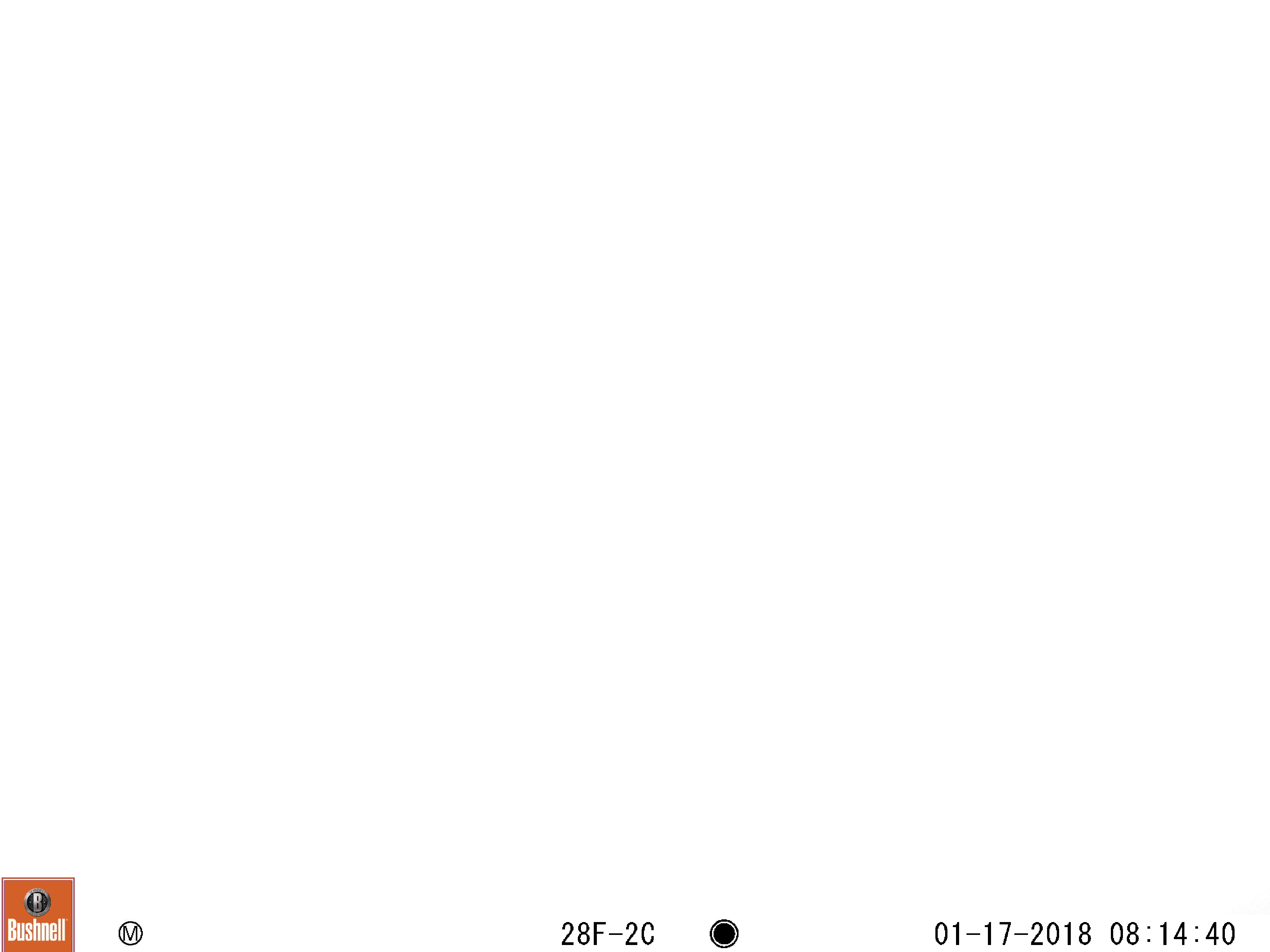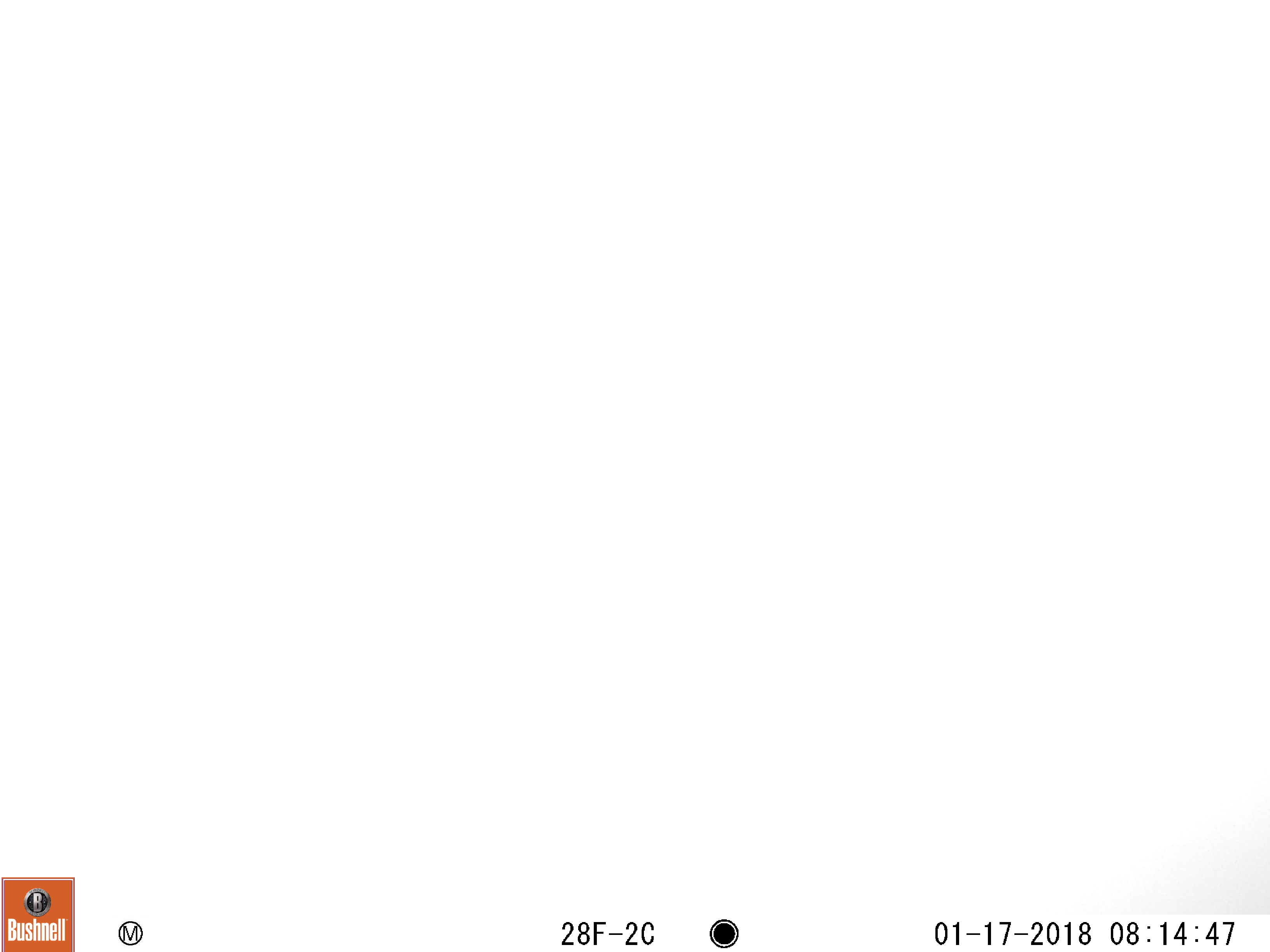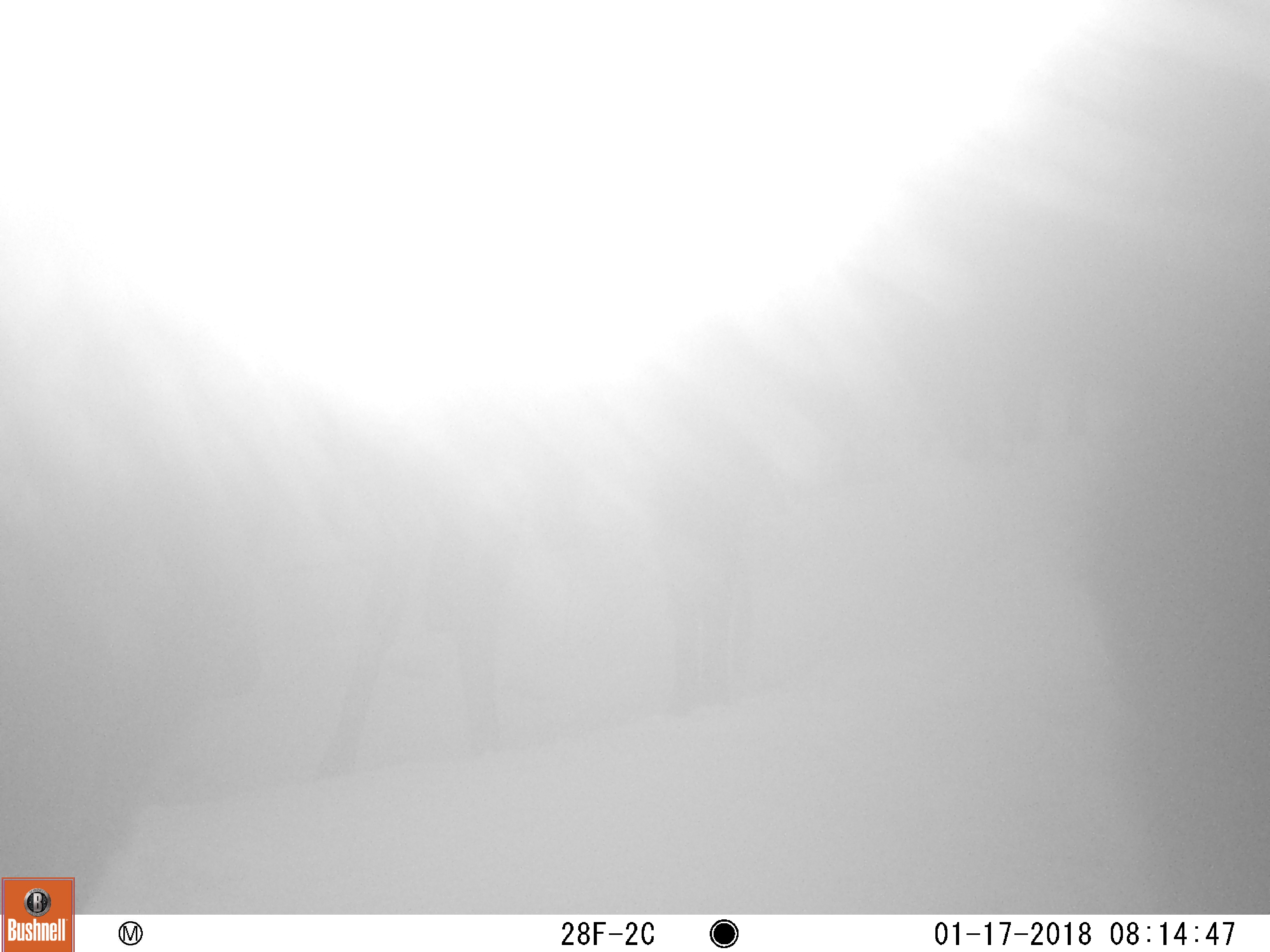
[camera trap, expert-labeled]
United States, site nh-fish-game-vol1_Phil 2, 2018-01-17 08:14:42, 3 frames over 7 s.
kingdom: Animalia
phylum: Chordata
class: Mammalia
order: Artiodactyla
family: Cervidae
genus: Alces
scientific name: Alces alces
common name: moose